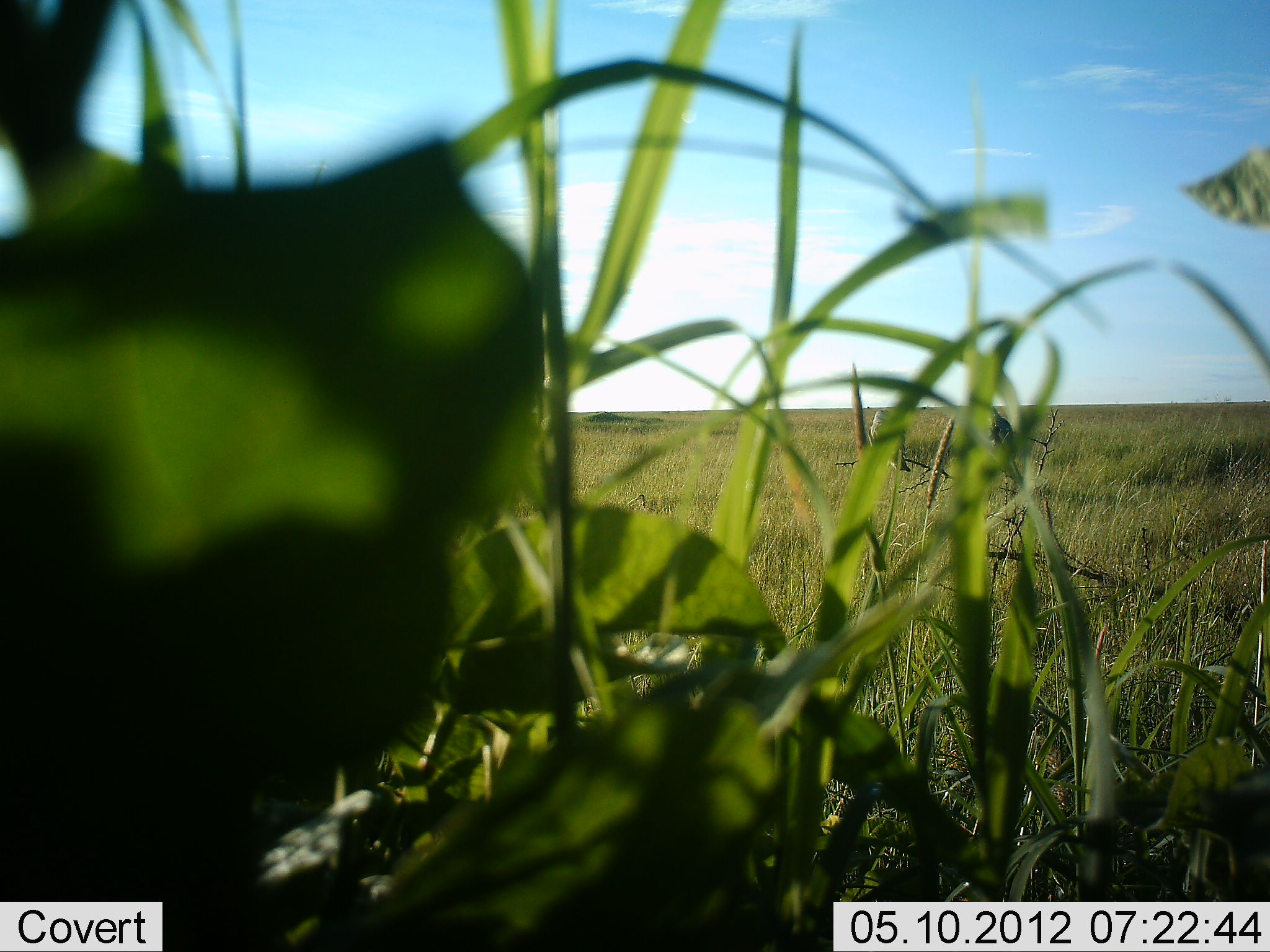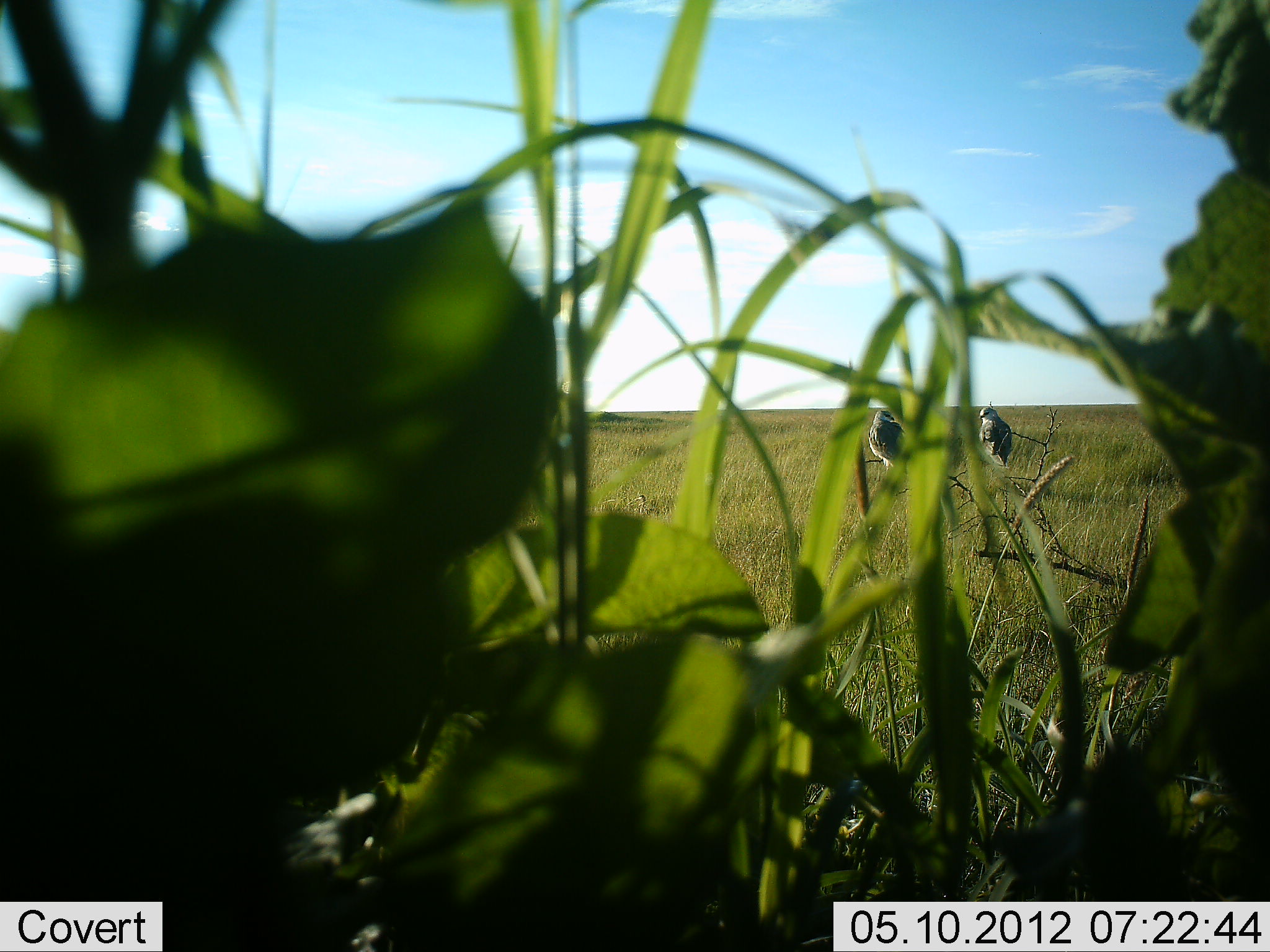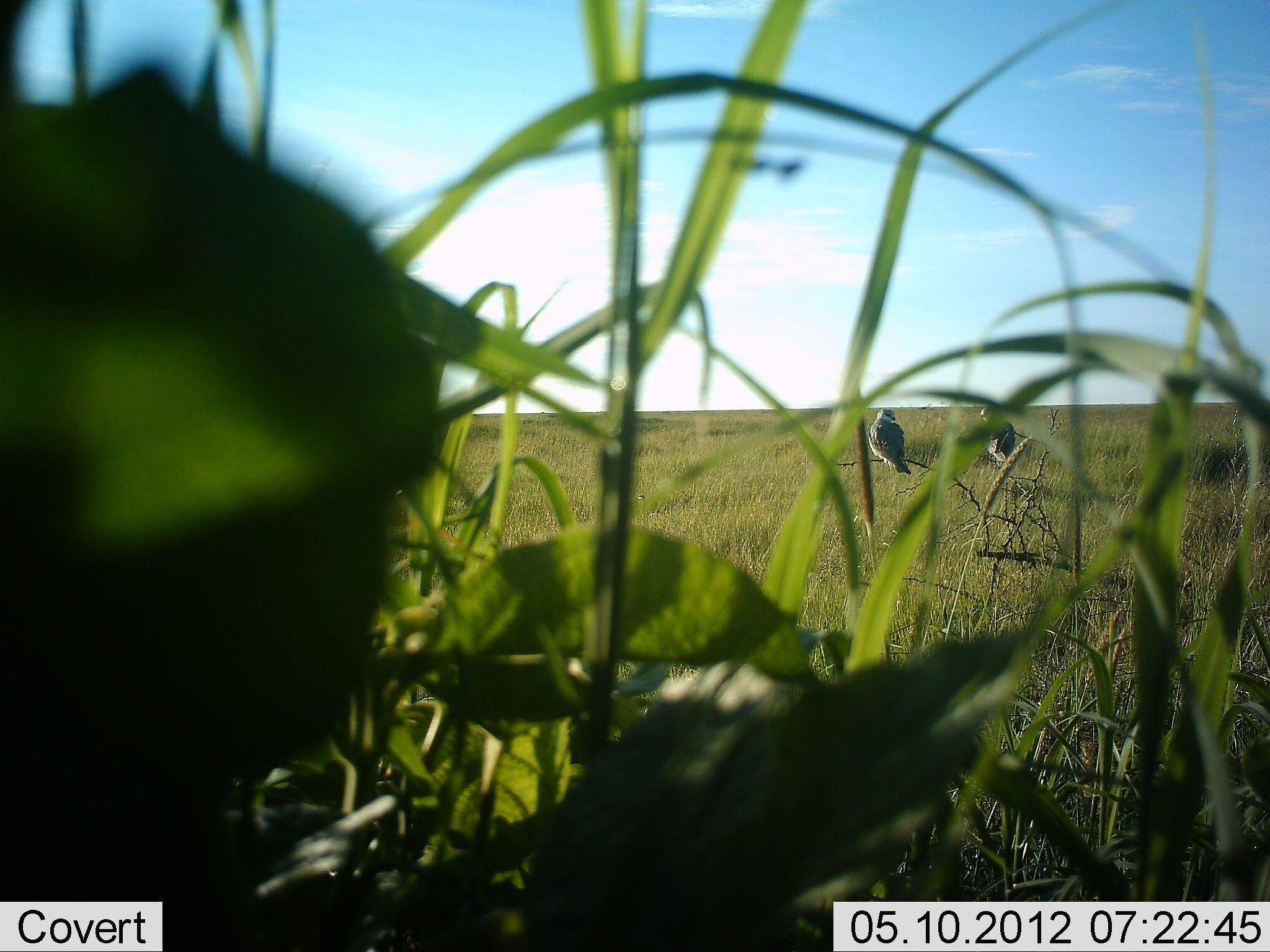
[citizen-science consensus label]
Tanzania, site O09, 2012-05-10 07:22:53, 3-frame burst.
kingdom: Animalia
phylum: Chordata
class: Aves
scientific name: Aves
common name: bird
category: otherbird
Otherbird (bird) (Aves), count 2. Behavior (volunteer vote fractions): standing 24%, resting 76%, moving 0%, interacting 8%. Young present (vote fraction): 0%. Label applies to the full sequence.